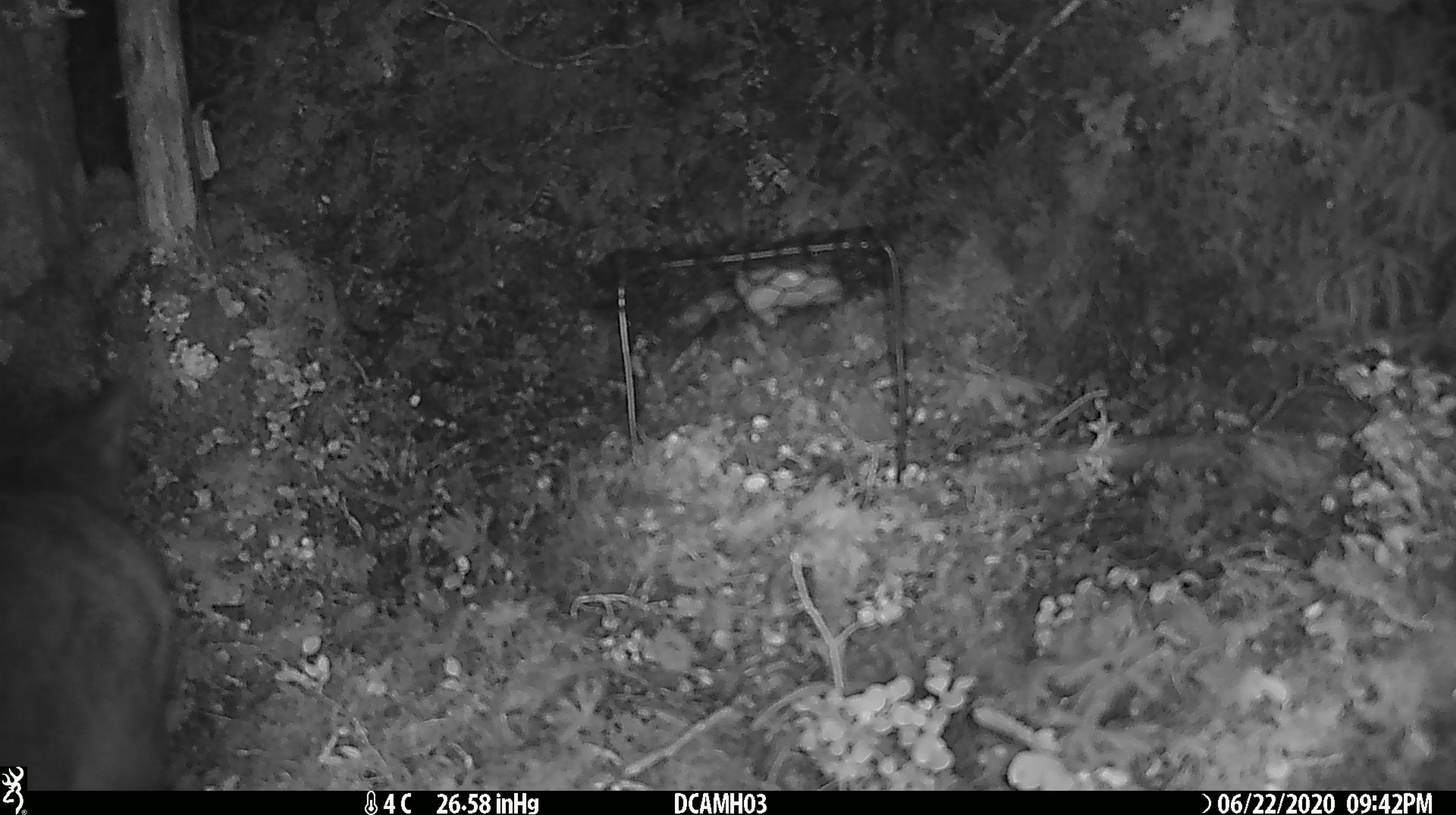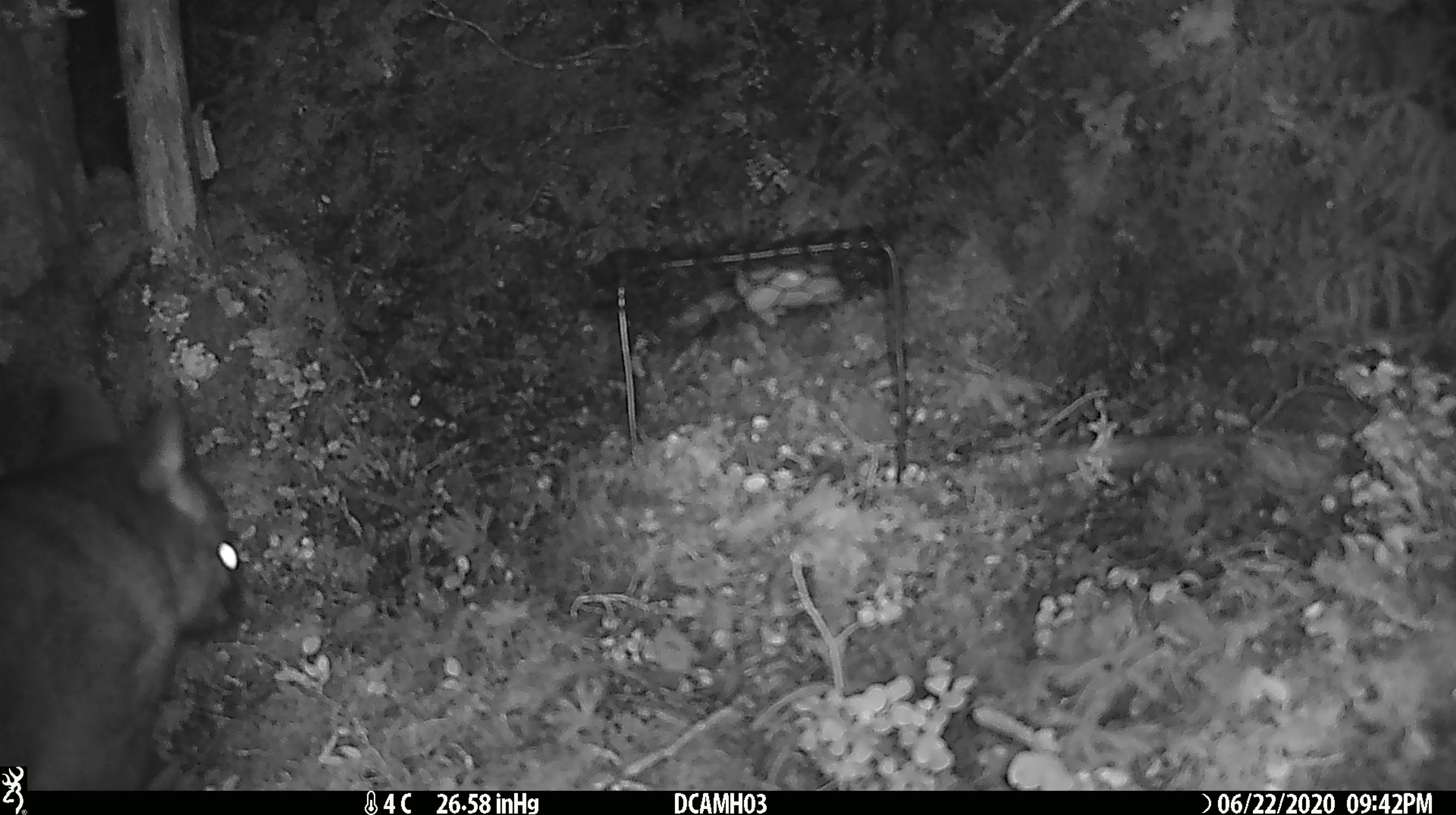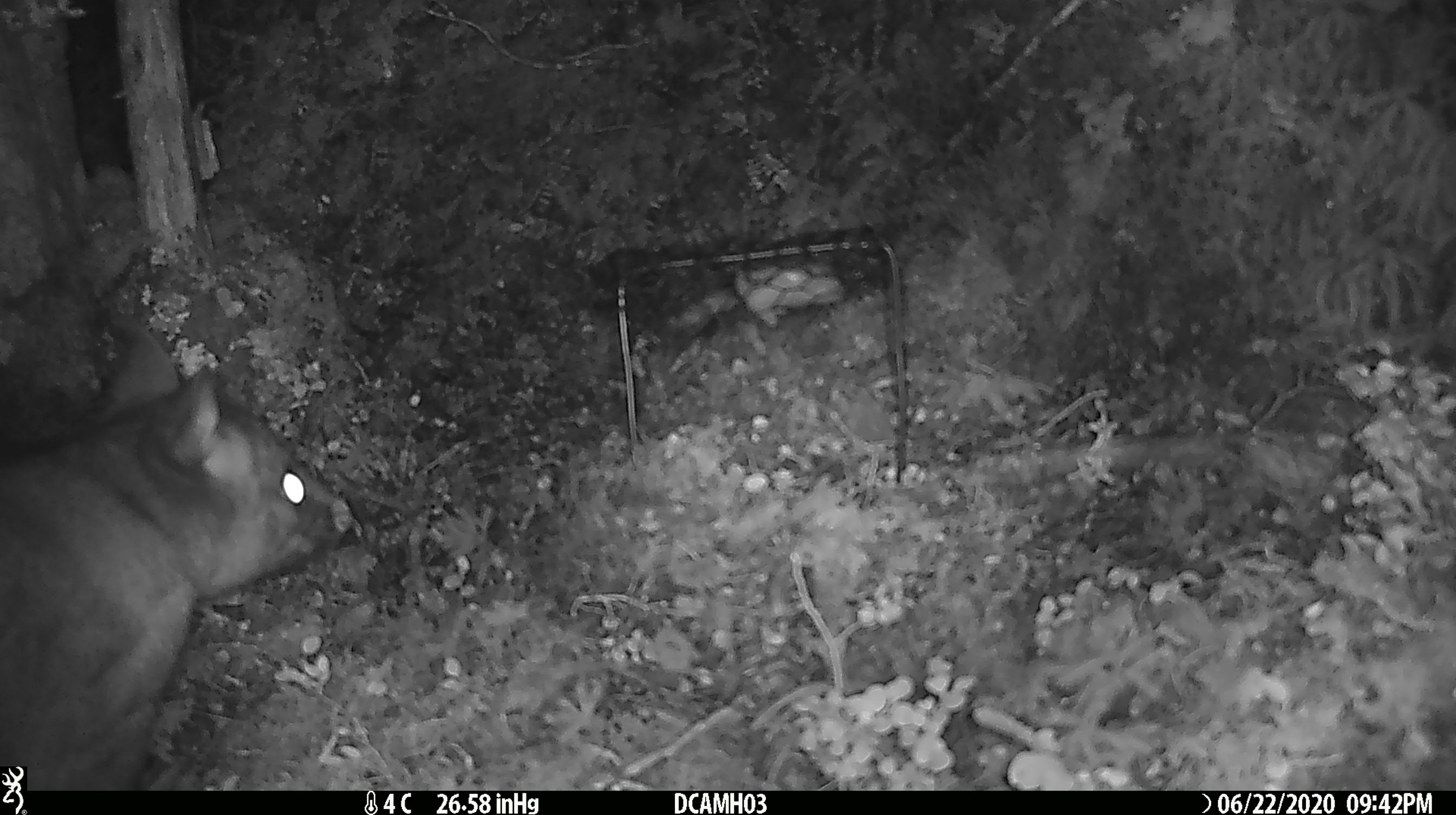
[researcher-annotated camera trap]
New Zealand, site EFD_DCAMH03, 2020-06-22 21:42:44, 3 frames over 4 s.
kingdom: Animalia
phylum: Chordata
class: Mammalia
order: Diprotodontia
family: Phalangeridae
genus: Trichosurus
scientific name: Trichosurus vulpecula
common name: common brushtail possum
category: possum